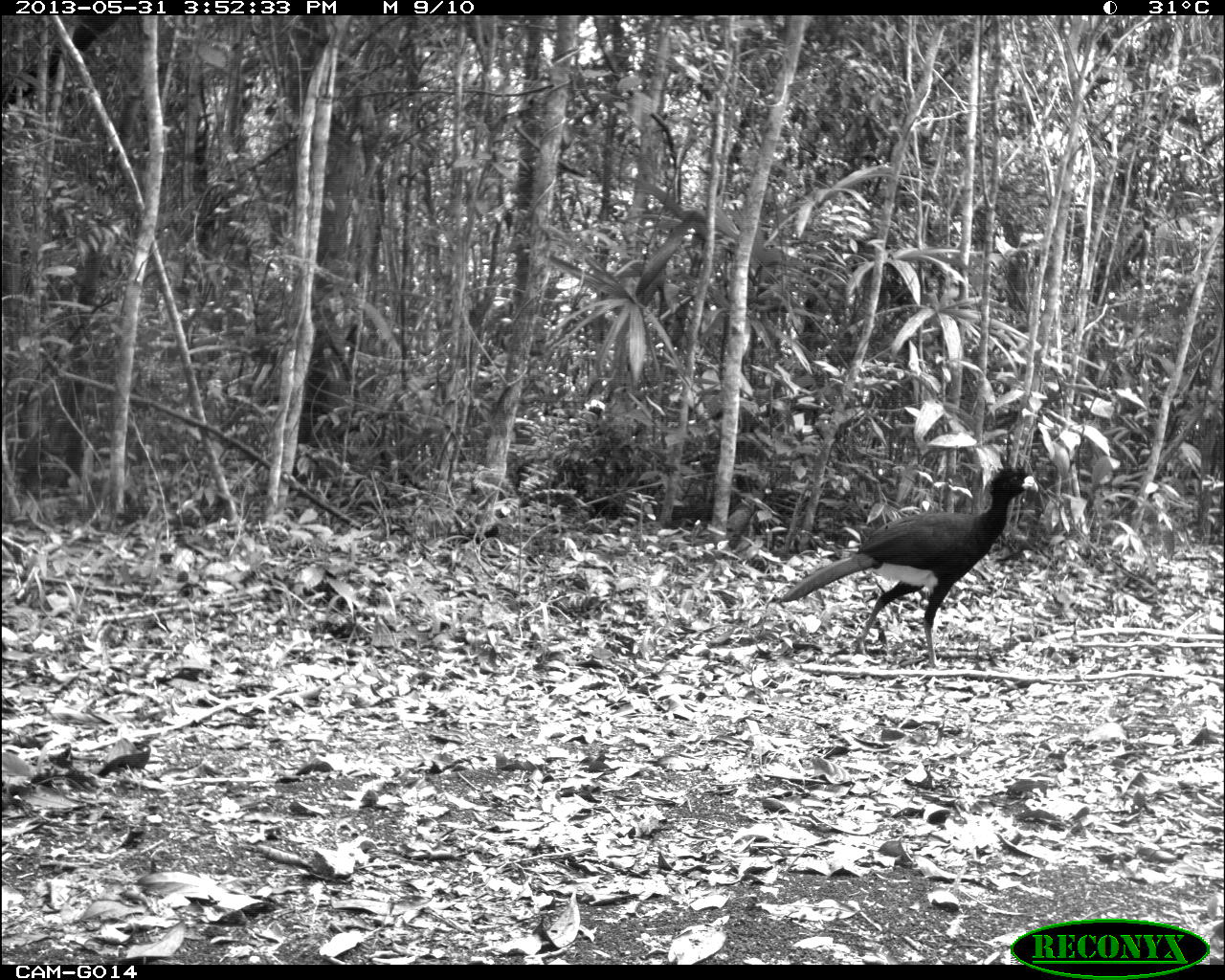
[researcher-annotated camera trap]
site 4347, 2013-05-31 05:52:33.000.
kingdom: Animalia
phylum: Chordata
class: Aves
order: Galliformes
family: Cracidae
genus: Crax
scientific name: Crax rubra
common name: great curassow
Crax rubra (great curassow), count 1.